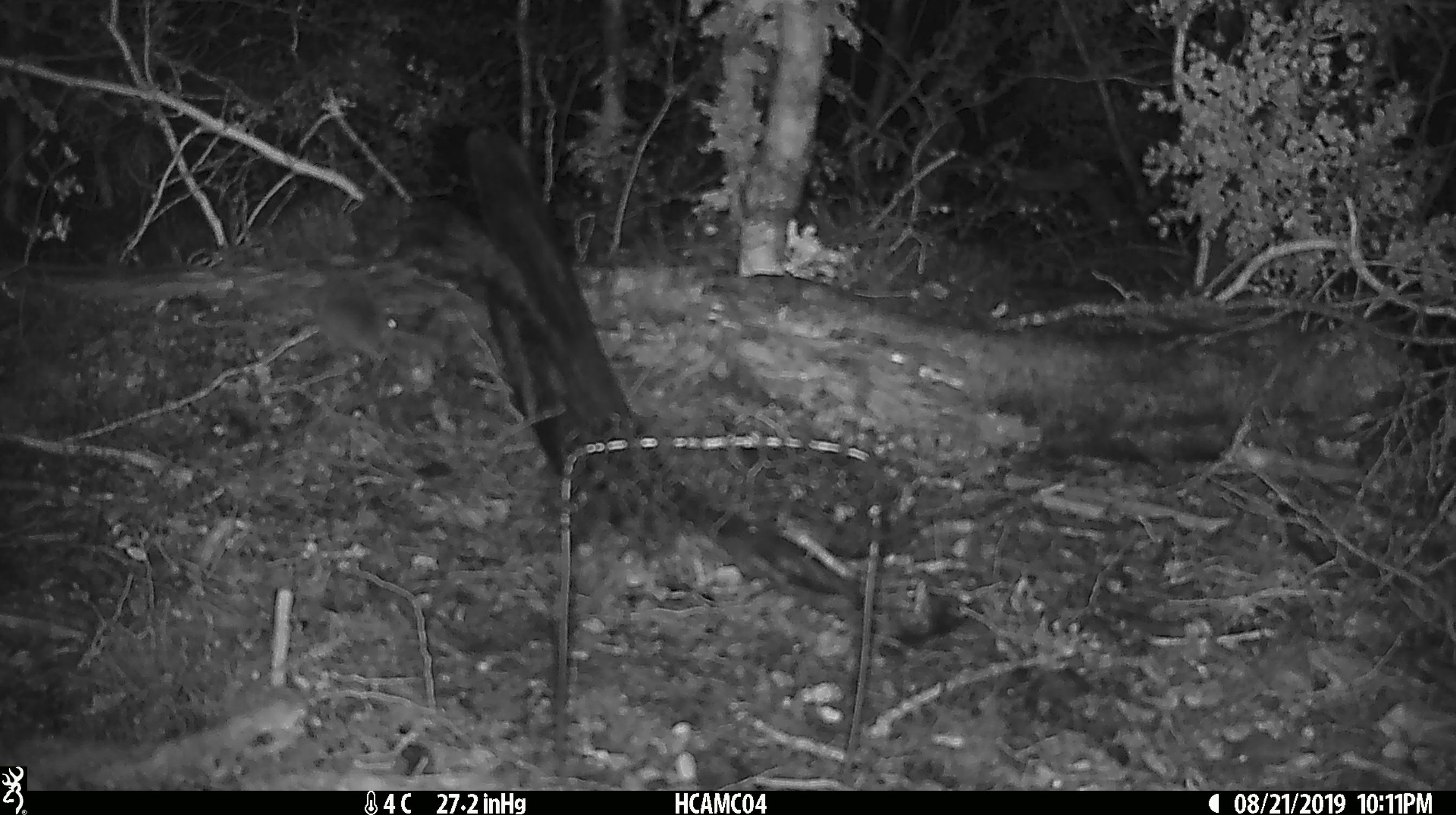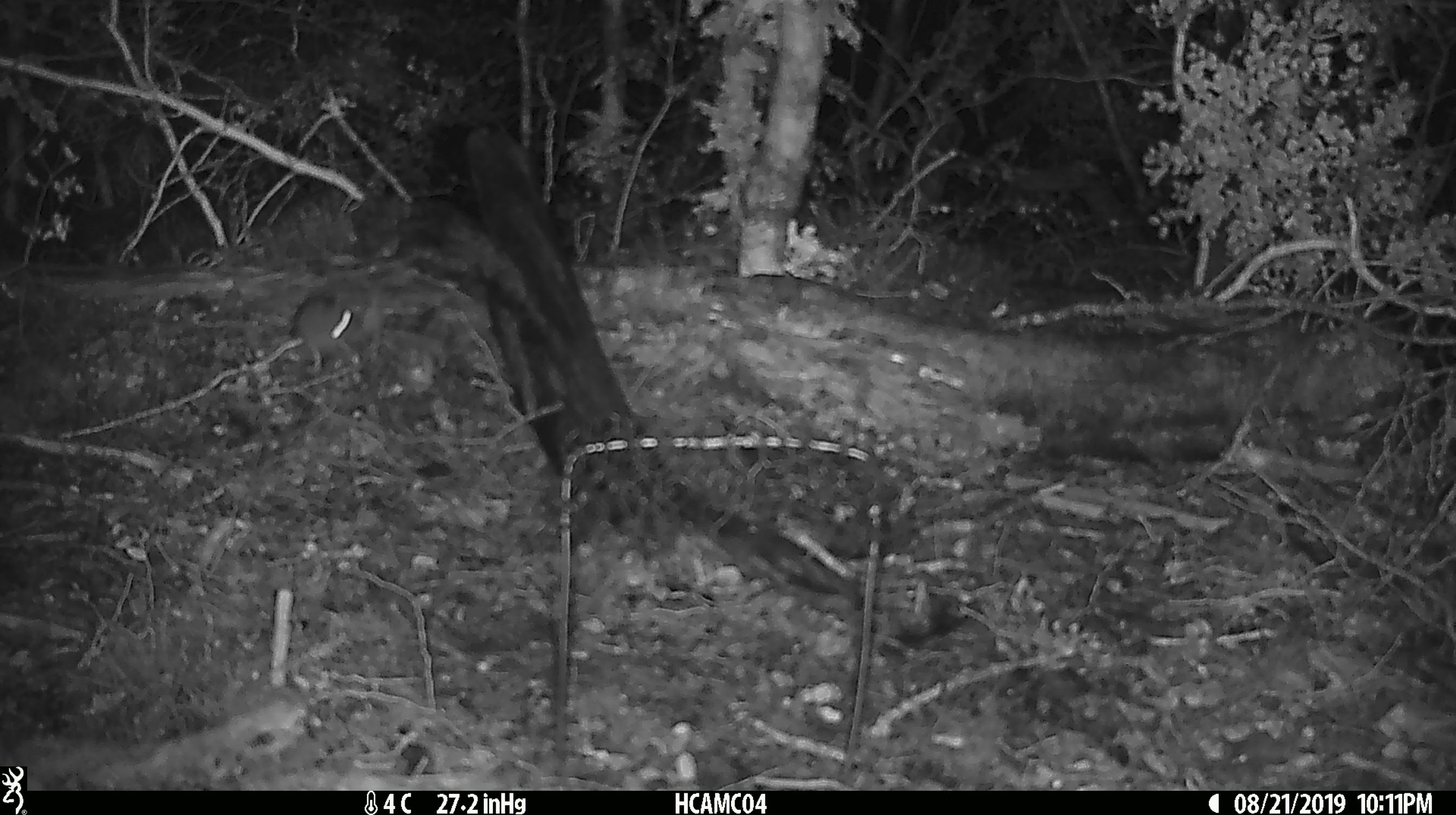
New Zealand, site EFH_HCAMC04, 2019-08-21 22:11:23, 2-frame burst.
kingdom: Animalia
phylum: Chordata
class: Mammalia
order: Rodentia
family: Muridae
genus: Mus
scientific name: Mus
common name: mouse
Mouse (Mus).